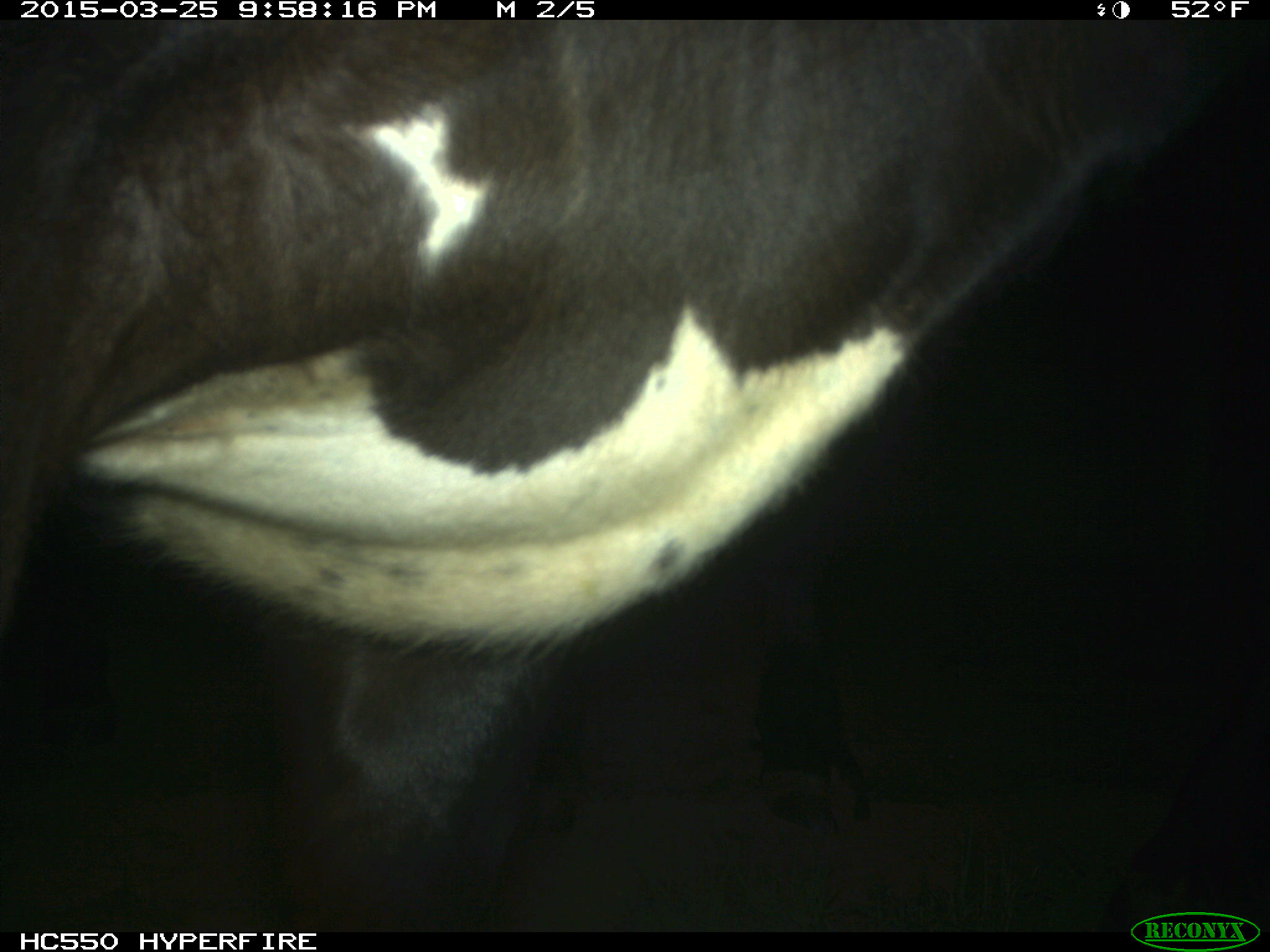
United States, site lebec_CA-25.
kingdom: Animalia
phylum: Chordata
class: Mammalia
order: Artiodactyla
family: Bovidae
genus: Bos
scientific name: Bos taurus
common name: domestic cow